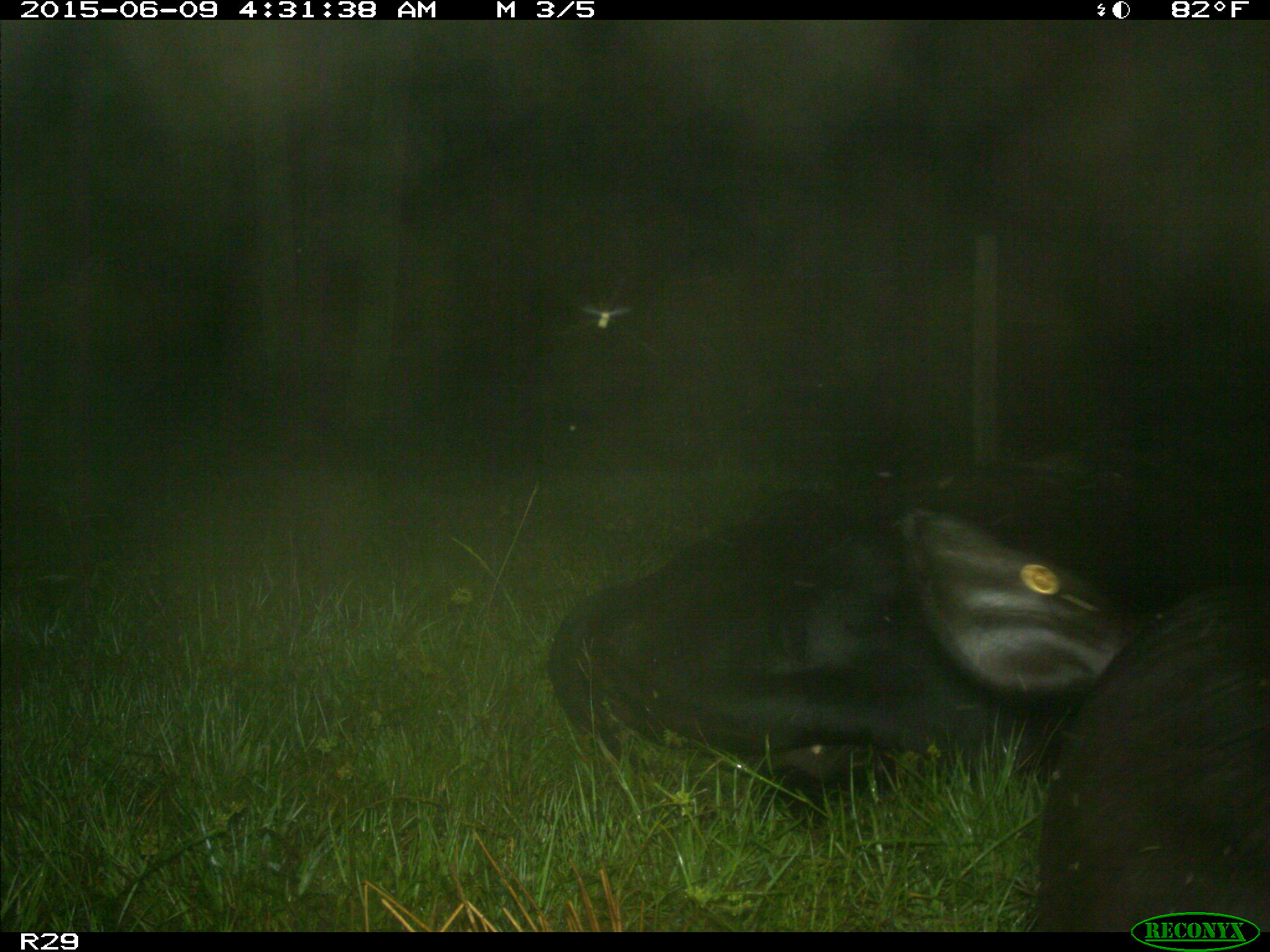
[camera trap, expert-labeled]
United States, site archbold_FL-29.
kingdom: Animalia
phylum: Chordata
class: Mammalia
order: Artiodactyla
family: Bovidae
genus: Bos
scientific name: Bos taurus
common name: domestic cow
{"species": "Bos taurus (domestic cow)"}